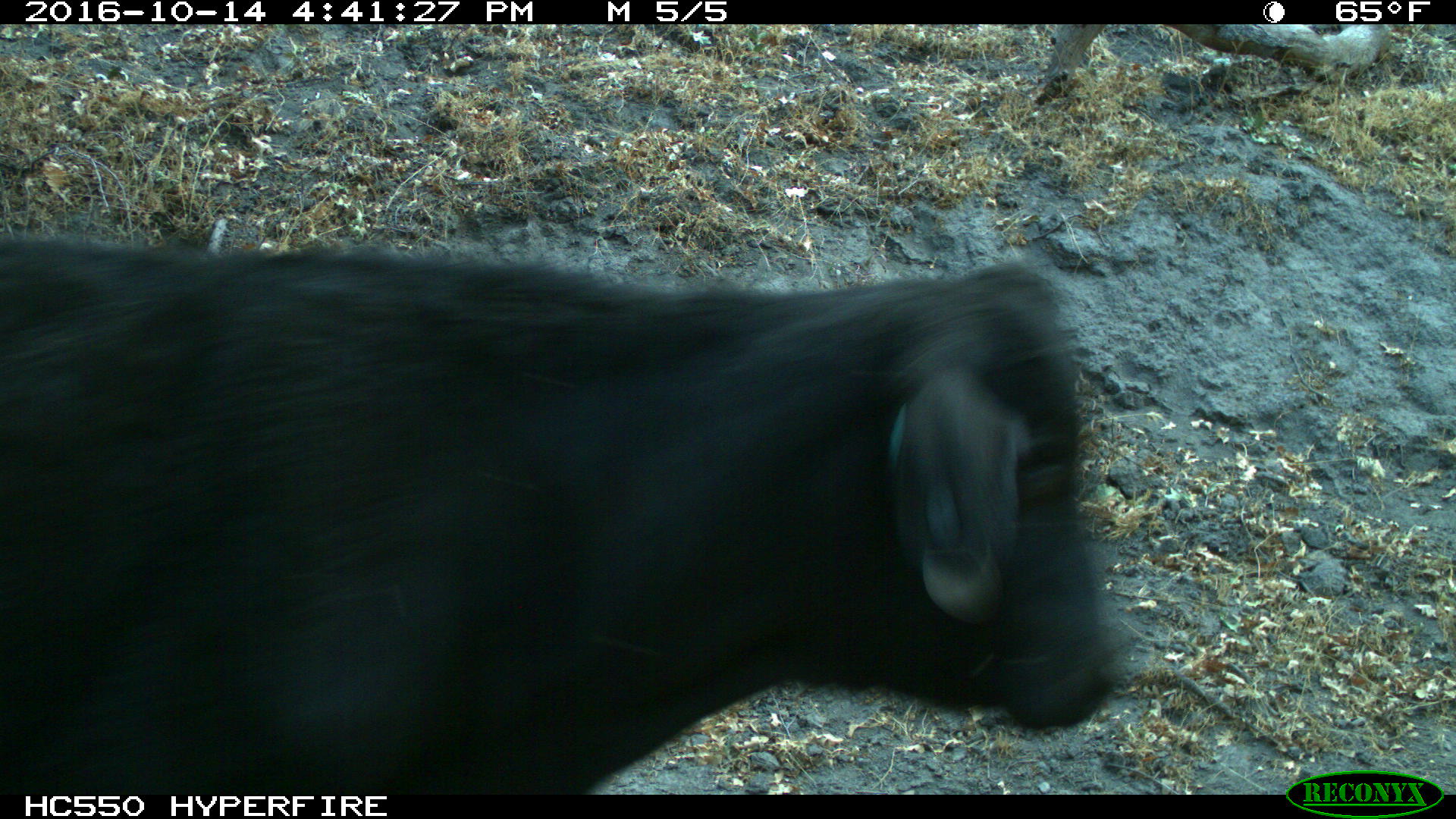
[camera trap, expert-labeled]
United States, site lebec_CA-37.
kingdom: Animalia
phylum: Chordata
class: Mammalia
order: Artiodactyla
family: Bovidae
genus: Bos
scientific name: Bos taurus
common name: domestic cow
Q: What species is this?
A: Bos taurus (domestic cow).